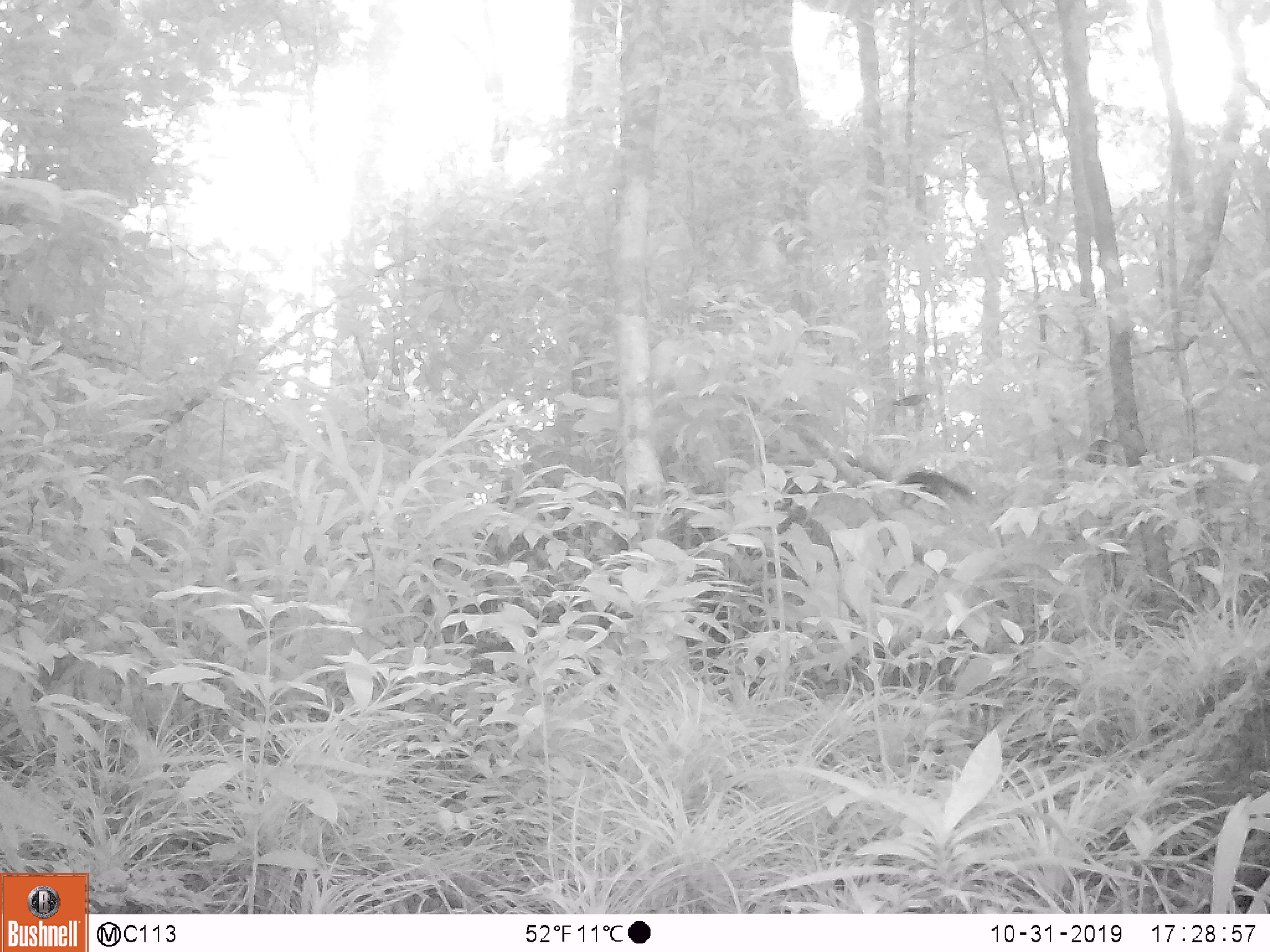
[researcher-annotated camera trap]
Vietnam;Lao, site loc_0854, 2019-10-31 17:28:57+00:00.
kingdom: Animalia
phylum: Chordata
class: Mammalia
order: Rodentia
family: Sciuridae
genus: Dremomys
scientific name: Dremomys rufigenis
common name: red-cheeked squirrel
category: red cheeked squirrel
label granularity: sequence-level